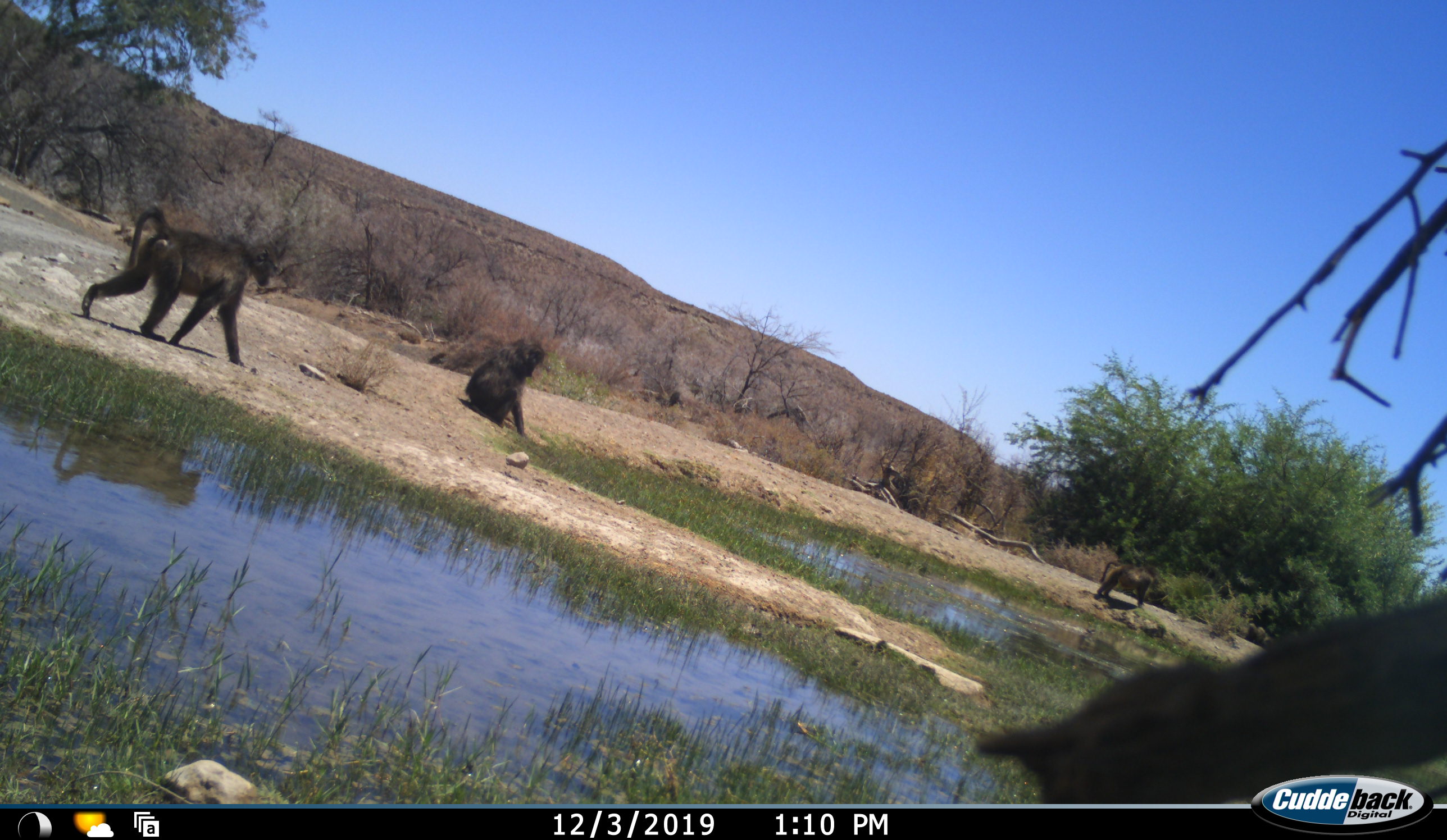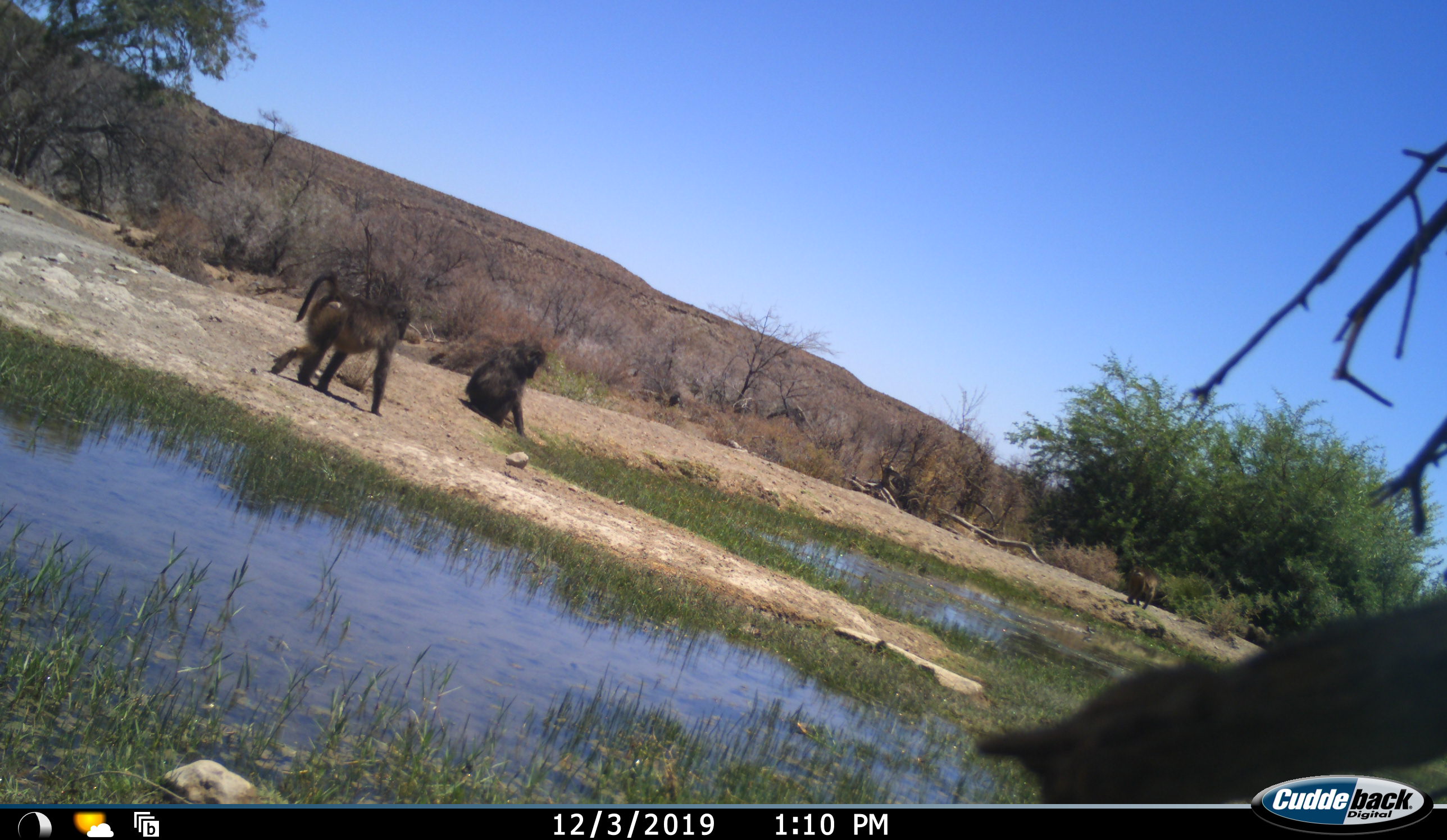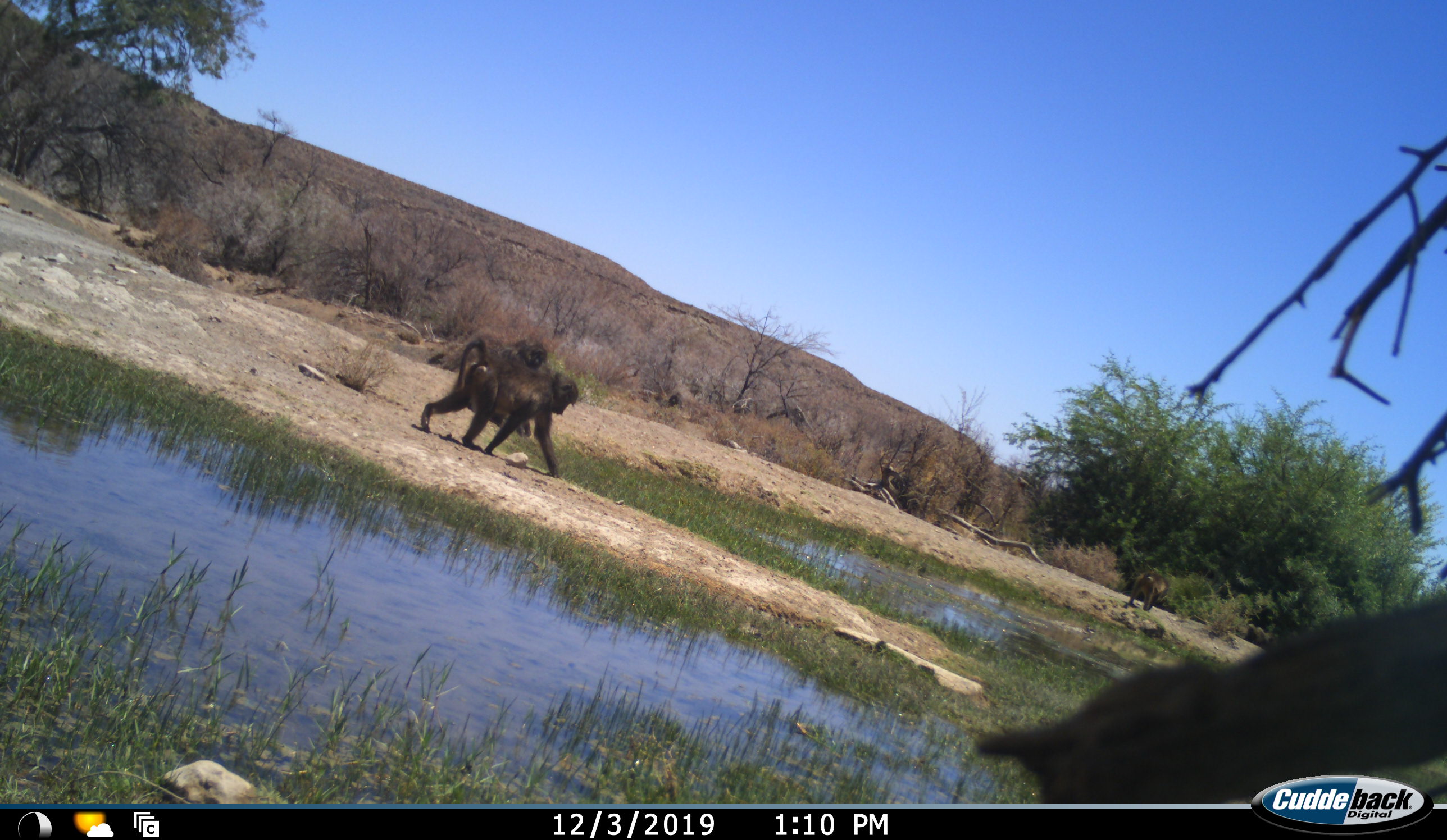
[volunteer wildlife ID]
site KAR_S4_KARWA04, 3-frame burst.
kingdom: Animalia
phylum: Chordata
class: Mammalia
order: Primates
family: Cercopithecidae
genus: Papio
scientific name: Papio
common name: baboon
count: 3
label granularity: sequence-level